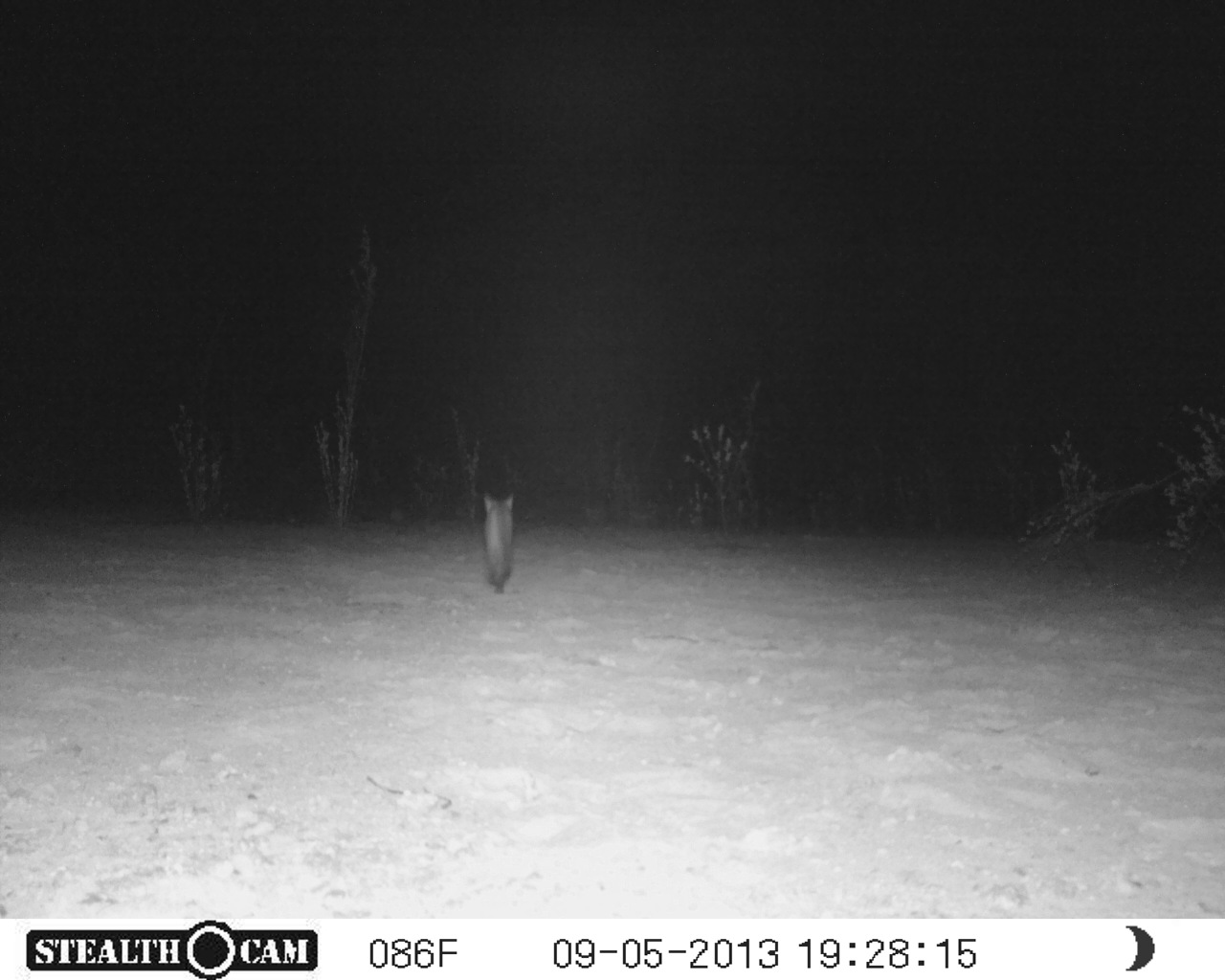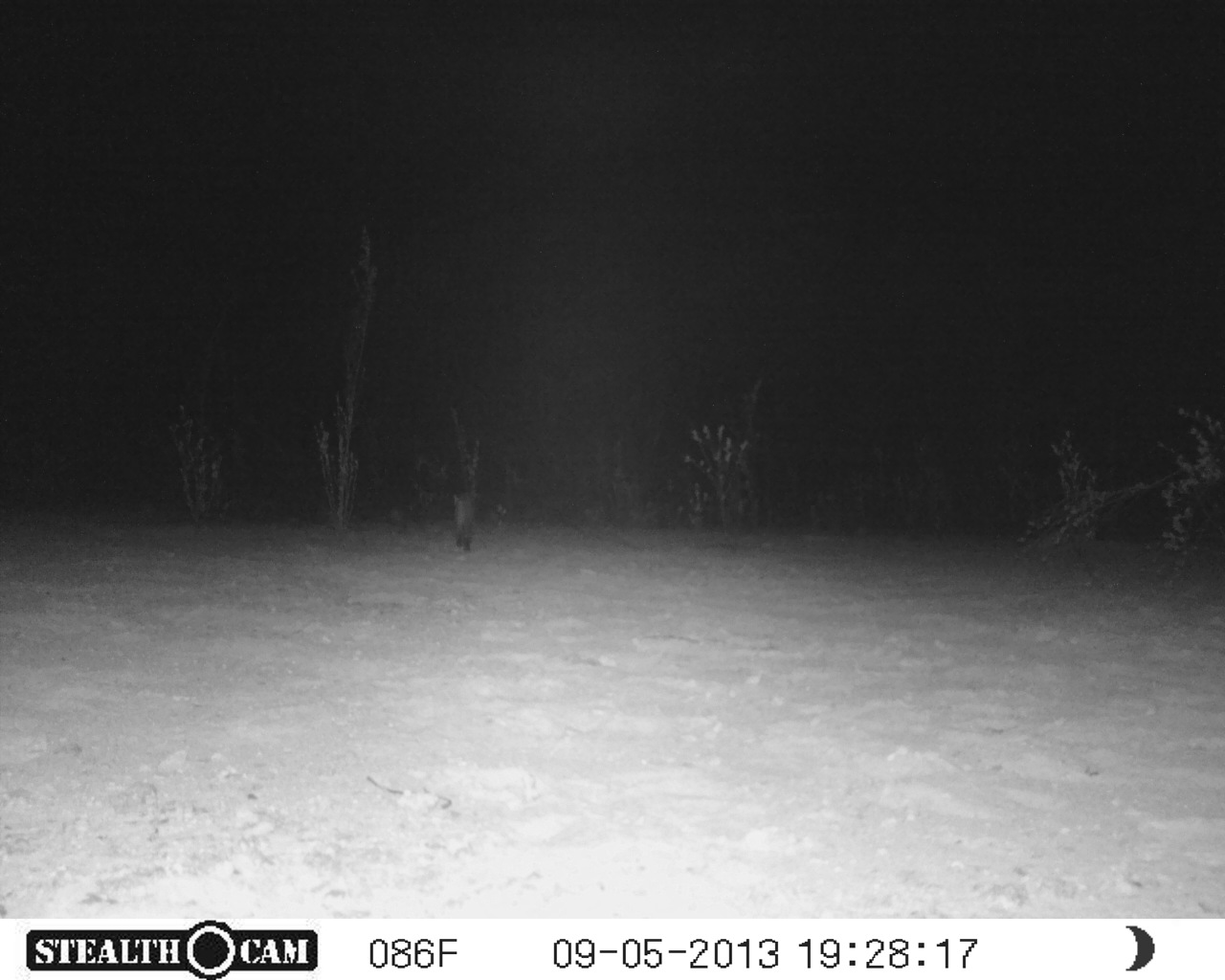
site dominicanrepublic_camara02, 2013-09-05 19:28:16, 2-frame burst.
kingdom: Animalia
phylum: Chordata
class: Mammalia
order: Carnivora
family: Felidae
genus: Felis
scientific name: Felis catus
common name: cat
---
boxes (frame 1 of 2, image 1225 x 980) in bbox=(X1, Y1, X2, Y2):
cat: bbox=(478, 491, 515, 591)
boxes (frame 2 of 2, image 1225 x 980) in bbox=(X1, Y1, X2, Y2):
cat: bbox=(452, 486, 476, 553)